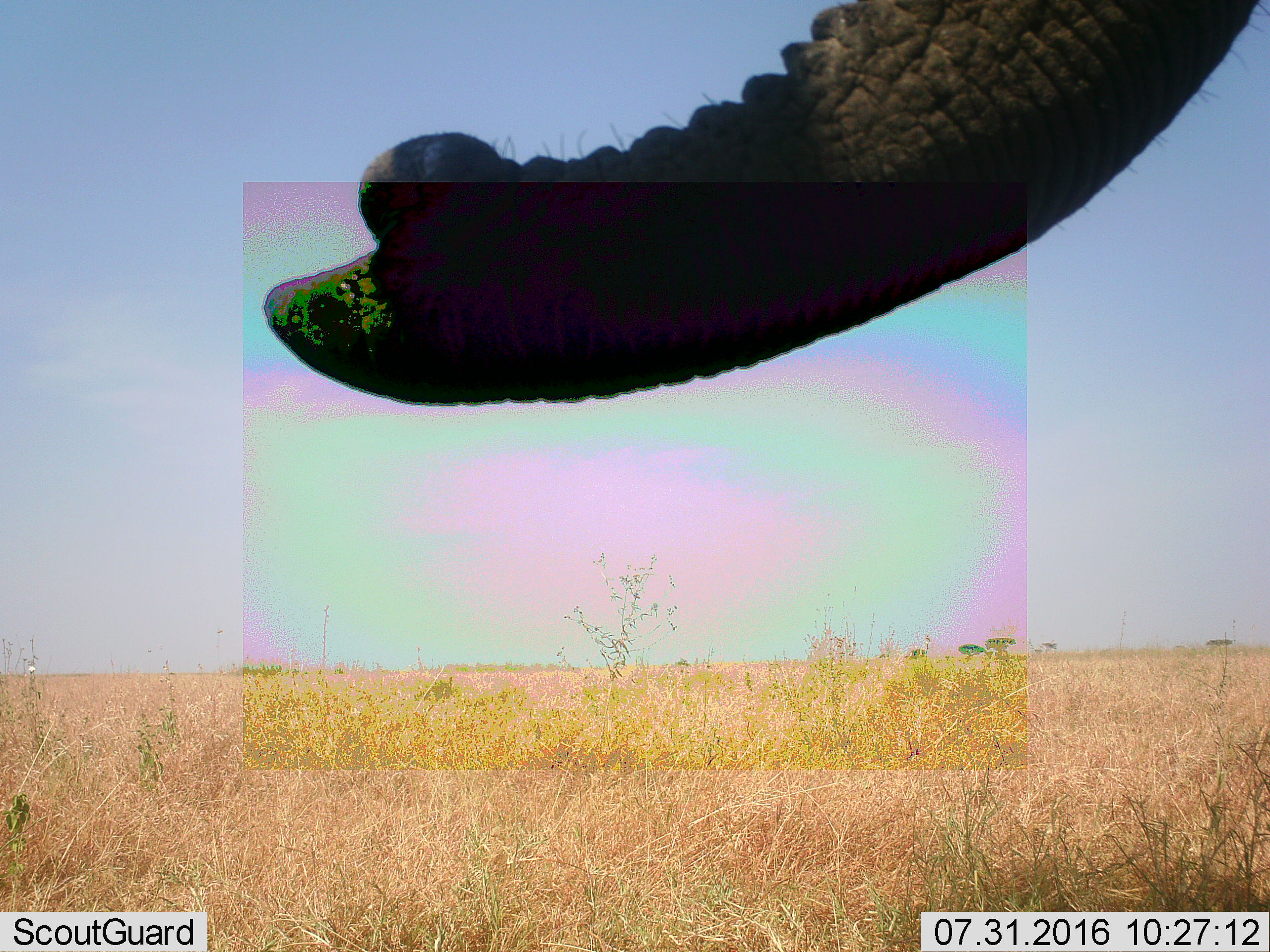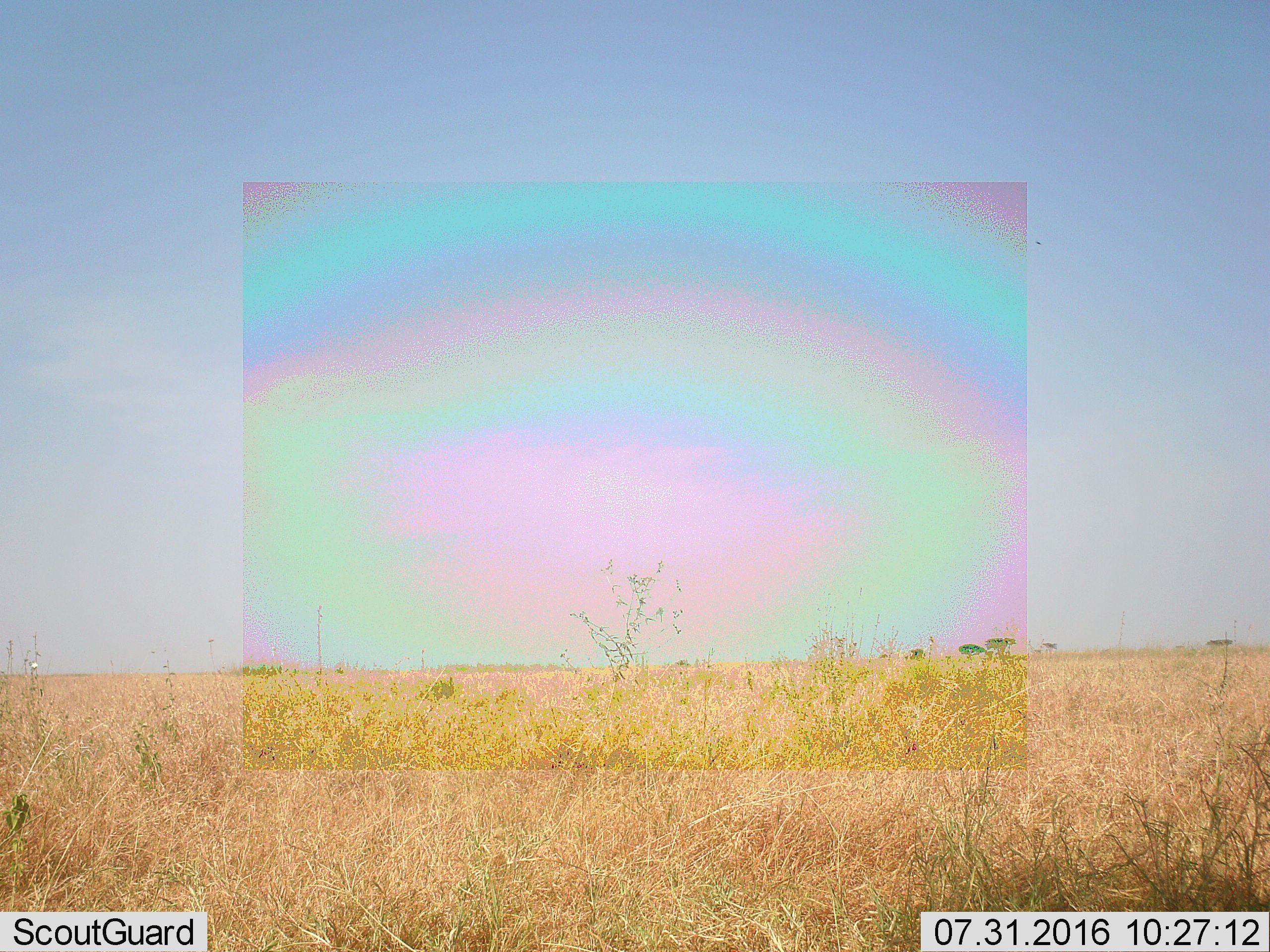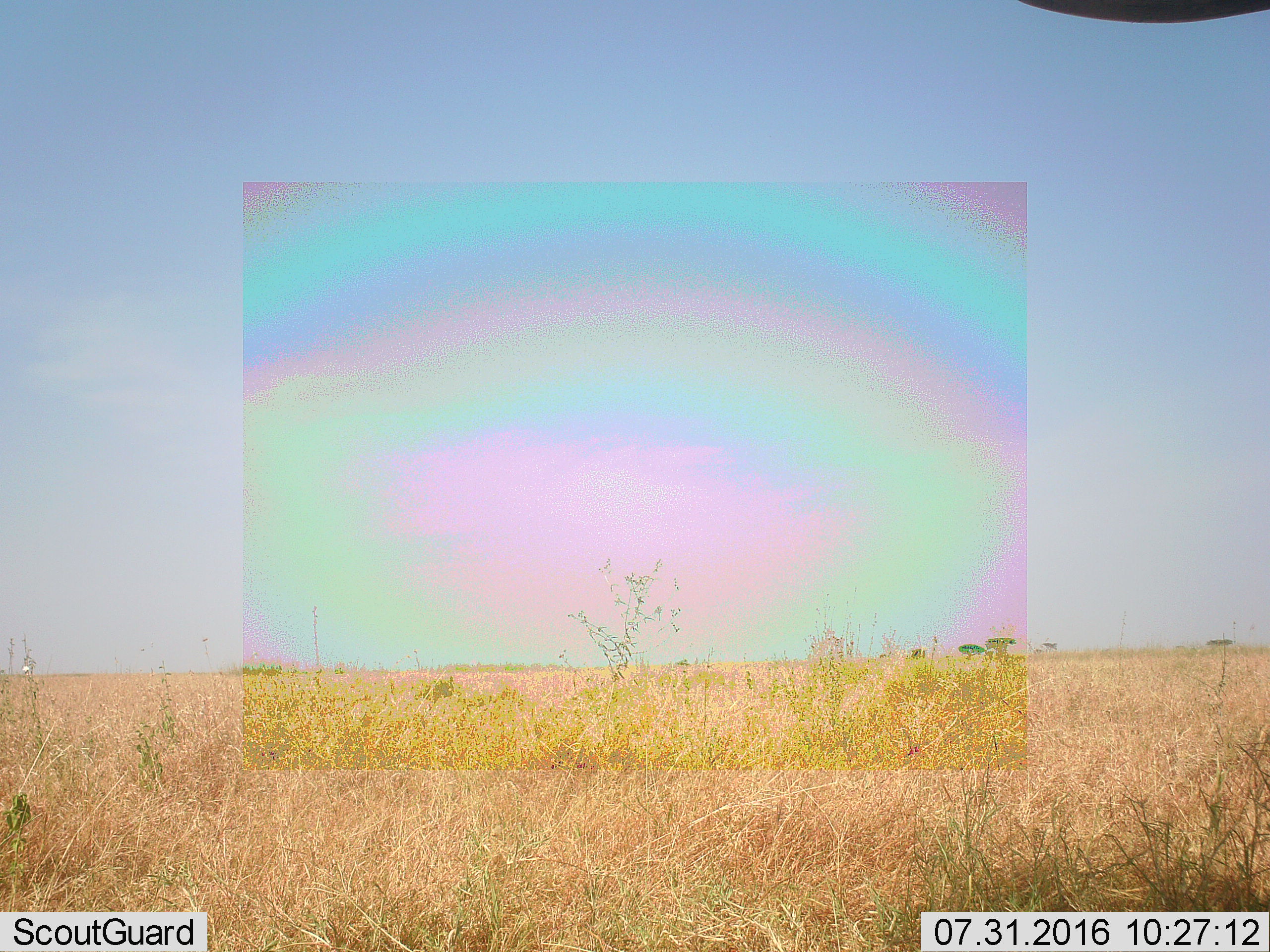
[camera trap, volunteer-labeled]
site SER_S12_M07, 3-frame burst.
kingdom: Animalia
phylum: Chordata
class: Mammalia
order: Proboscidea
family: Elephantidae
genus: Loxodonta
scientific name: Loxodonta africana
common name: african bush elephant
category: elephant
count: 1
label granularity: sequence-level